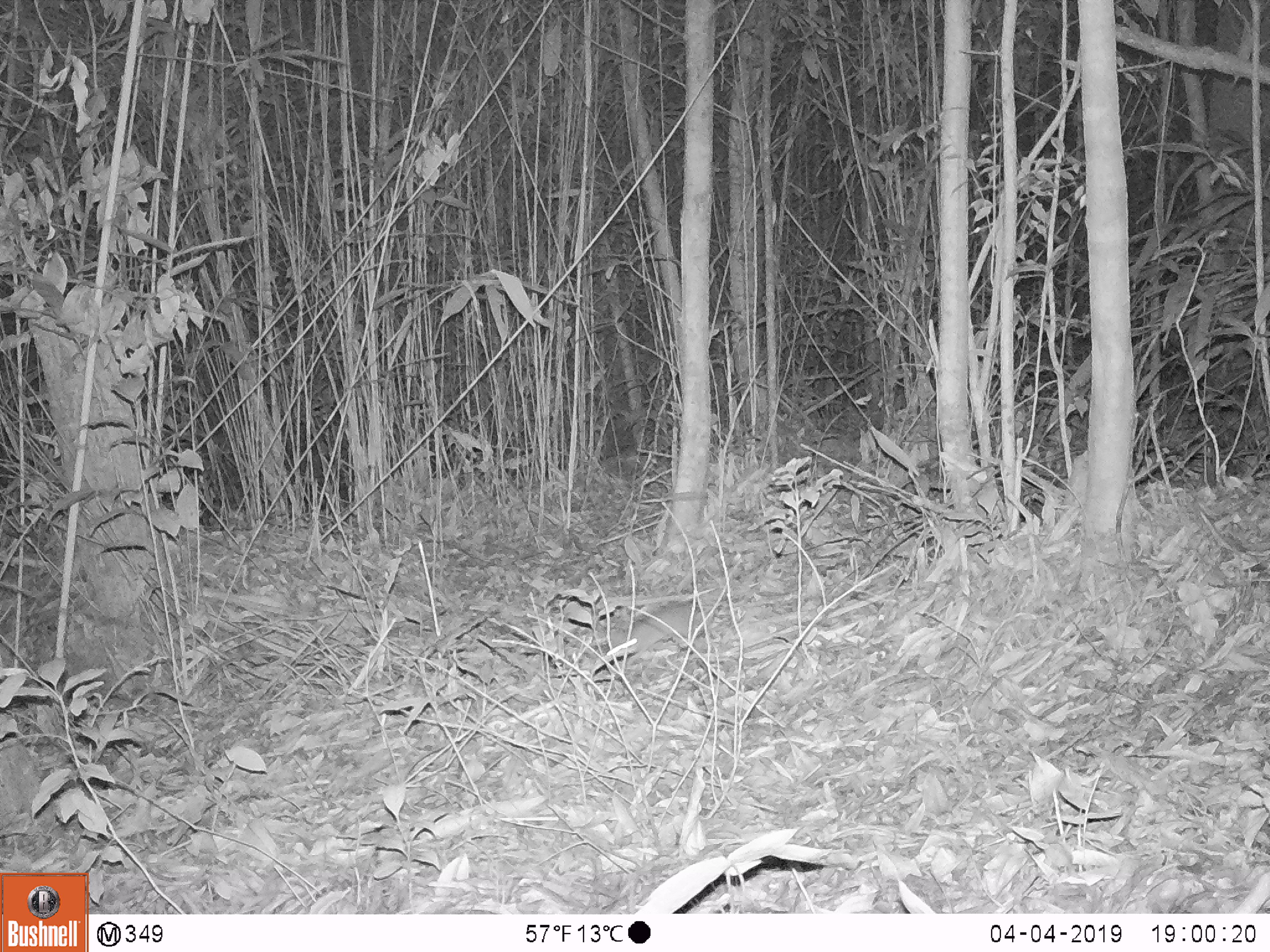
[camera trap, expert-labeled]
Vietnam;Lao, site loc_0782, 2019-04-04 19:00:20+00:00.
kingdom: Animalia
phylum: Chordata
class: Mammalia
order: Rodentia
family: Muridae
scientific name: Muridae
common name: old-world mice and rats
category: unidentified murid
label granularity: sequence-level